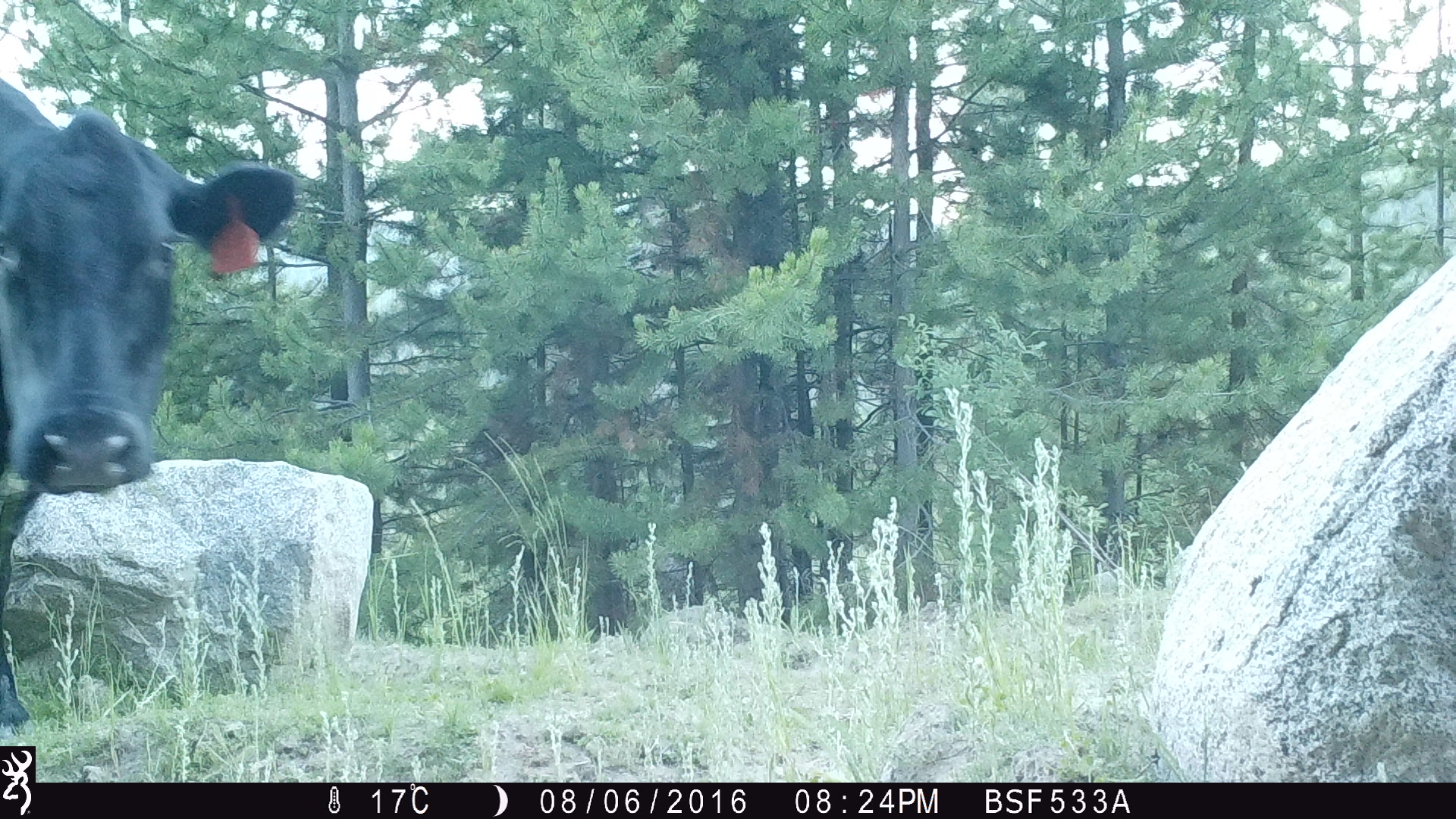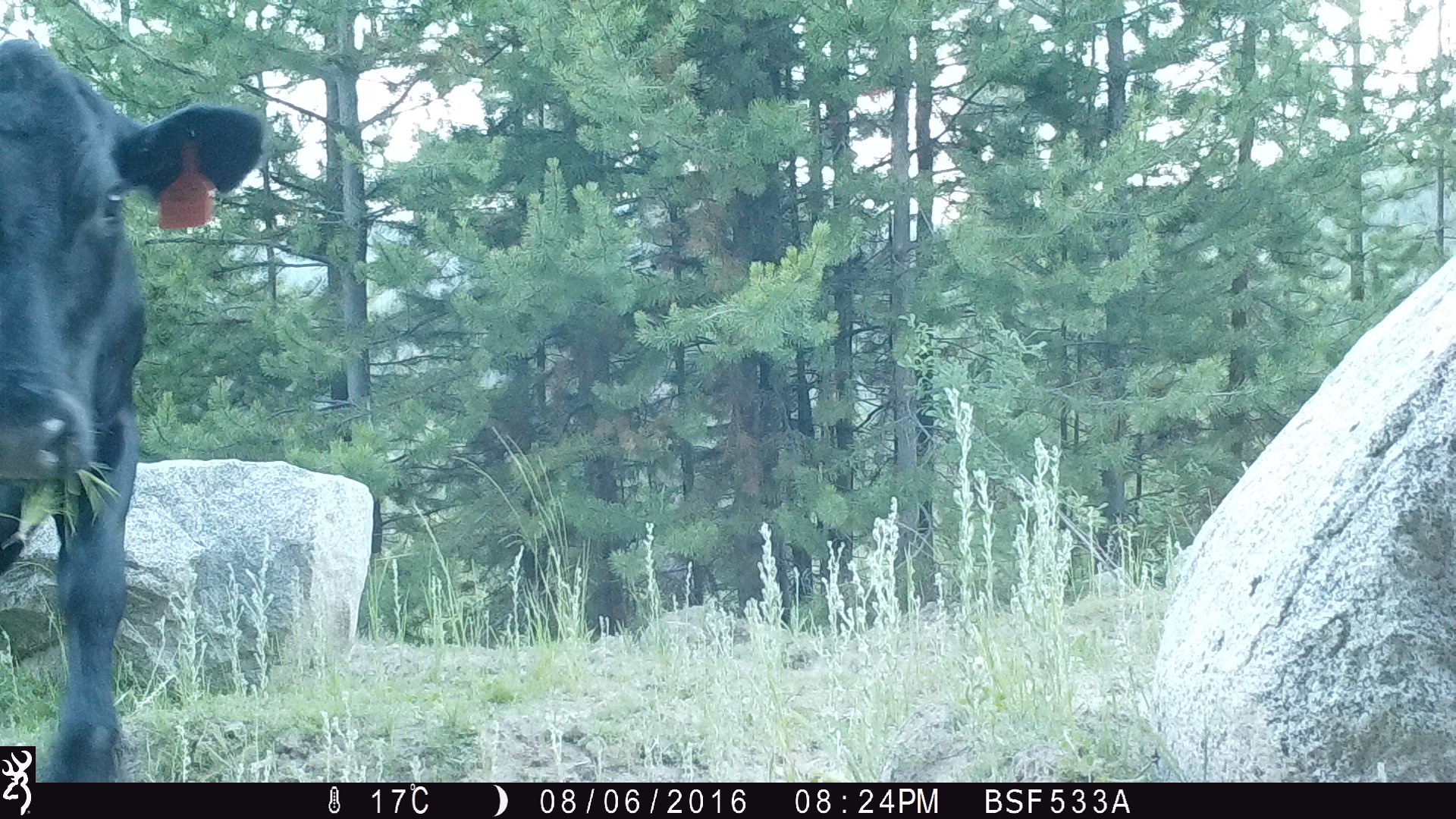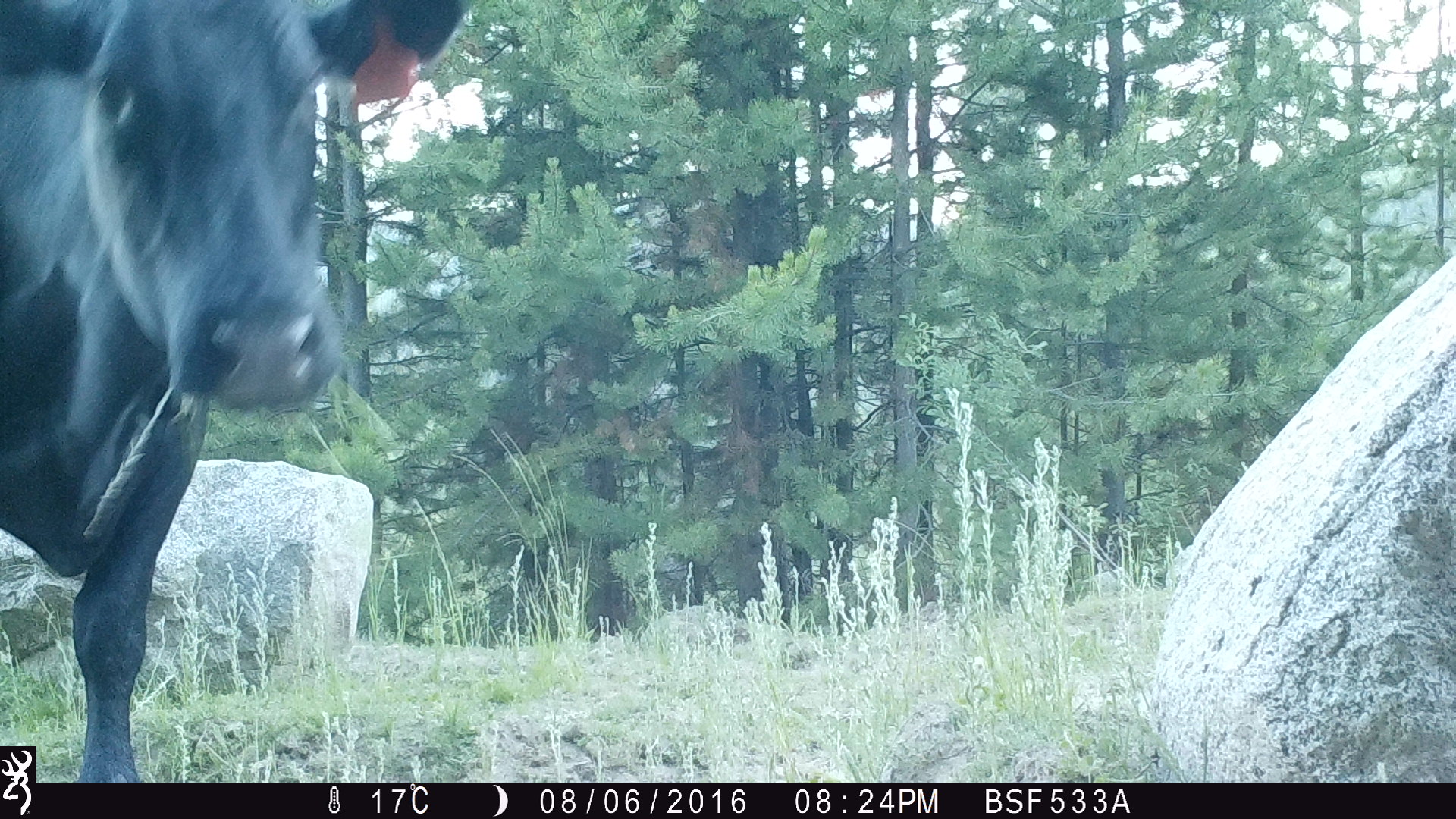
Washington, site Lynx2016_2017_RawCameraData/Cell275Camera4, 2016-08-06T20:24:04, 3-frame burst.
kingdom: Animalia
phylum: Chordata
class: Mammalia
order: Artiodactyla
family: Bovidae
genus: Bos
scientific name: Bos taurus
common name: domestic cattle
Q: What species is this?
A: Domestic cattle (Bos taurus).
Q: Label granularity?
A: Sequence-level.